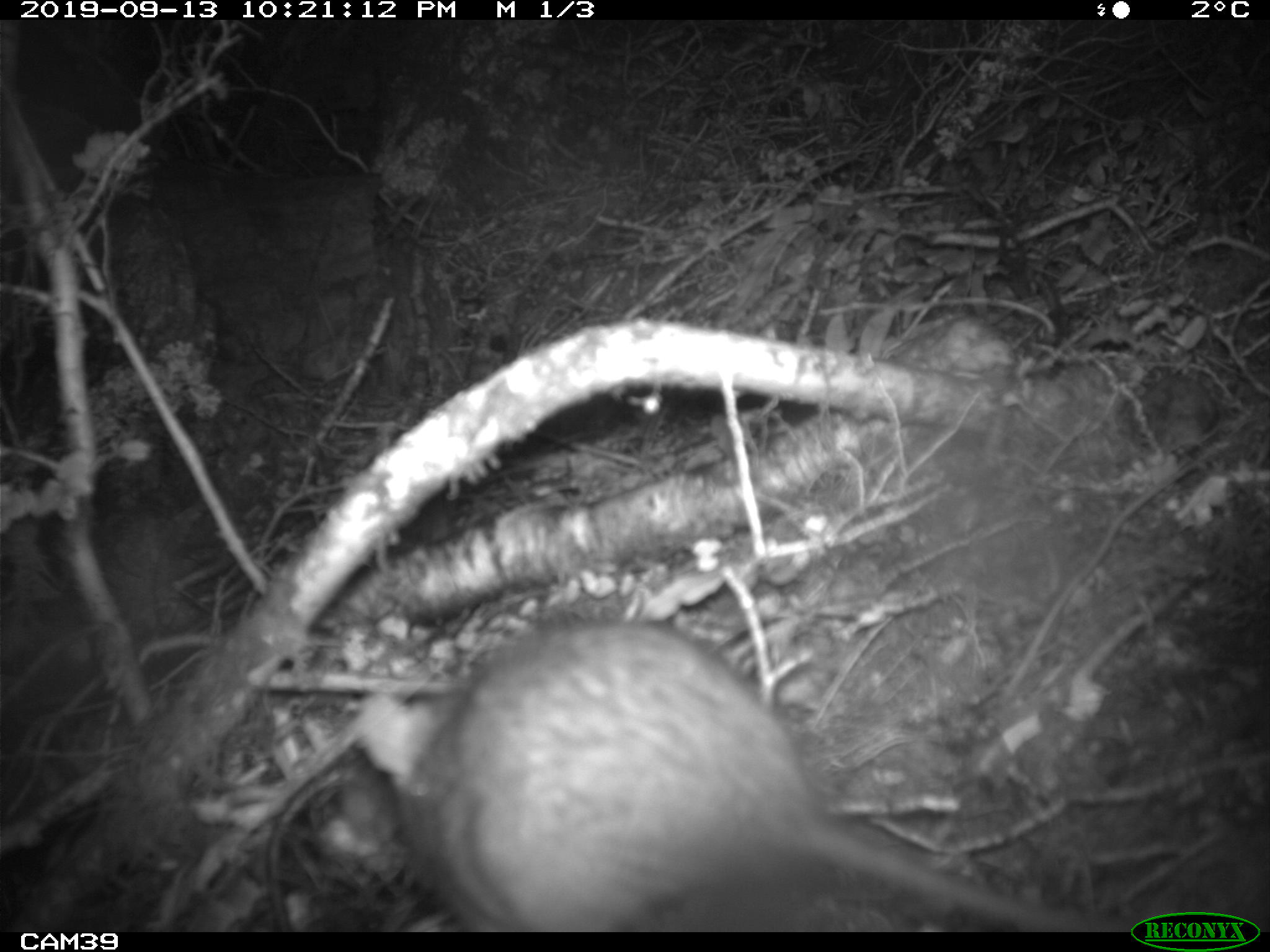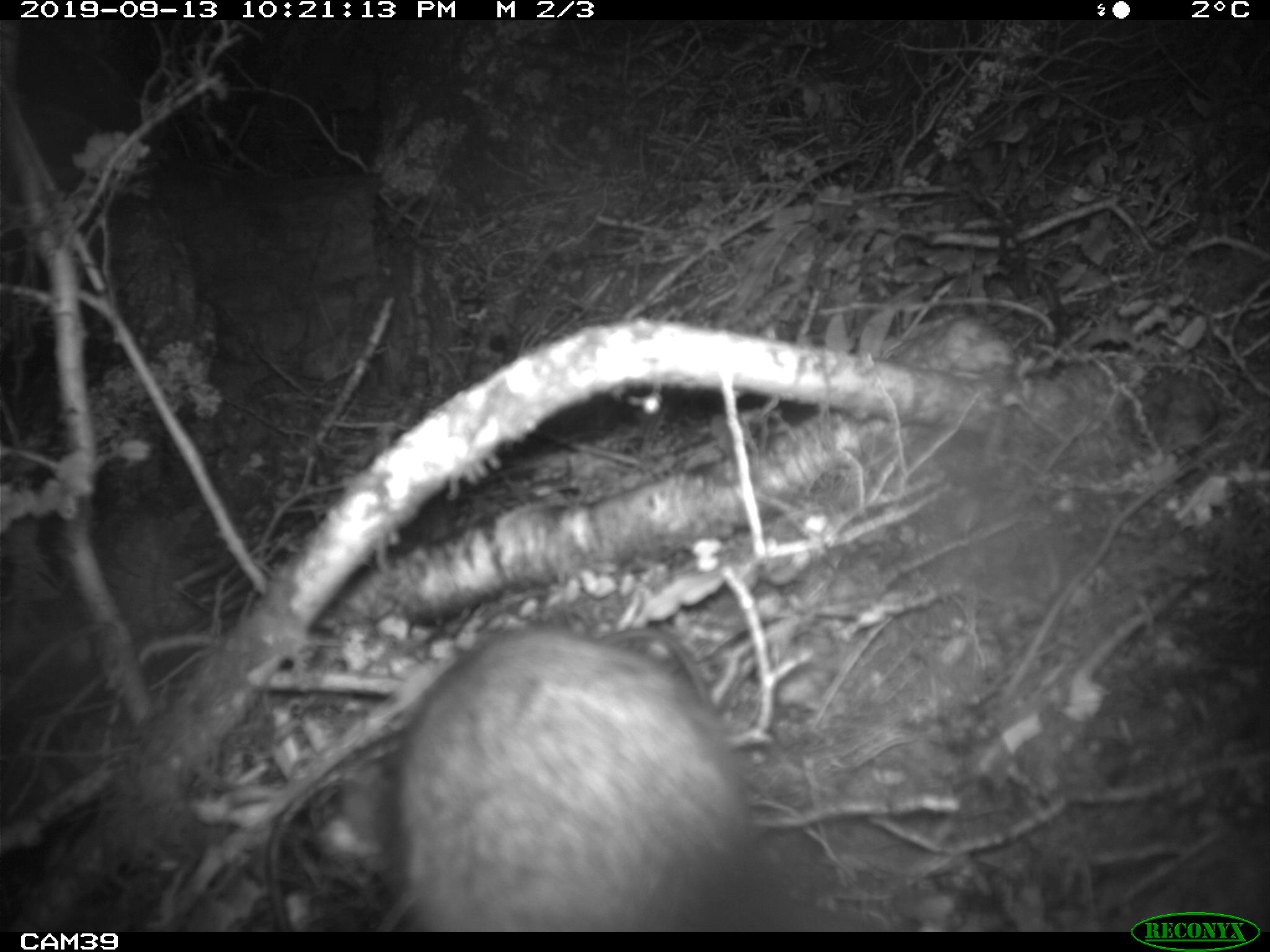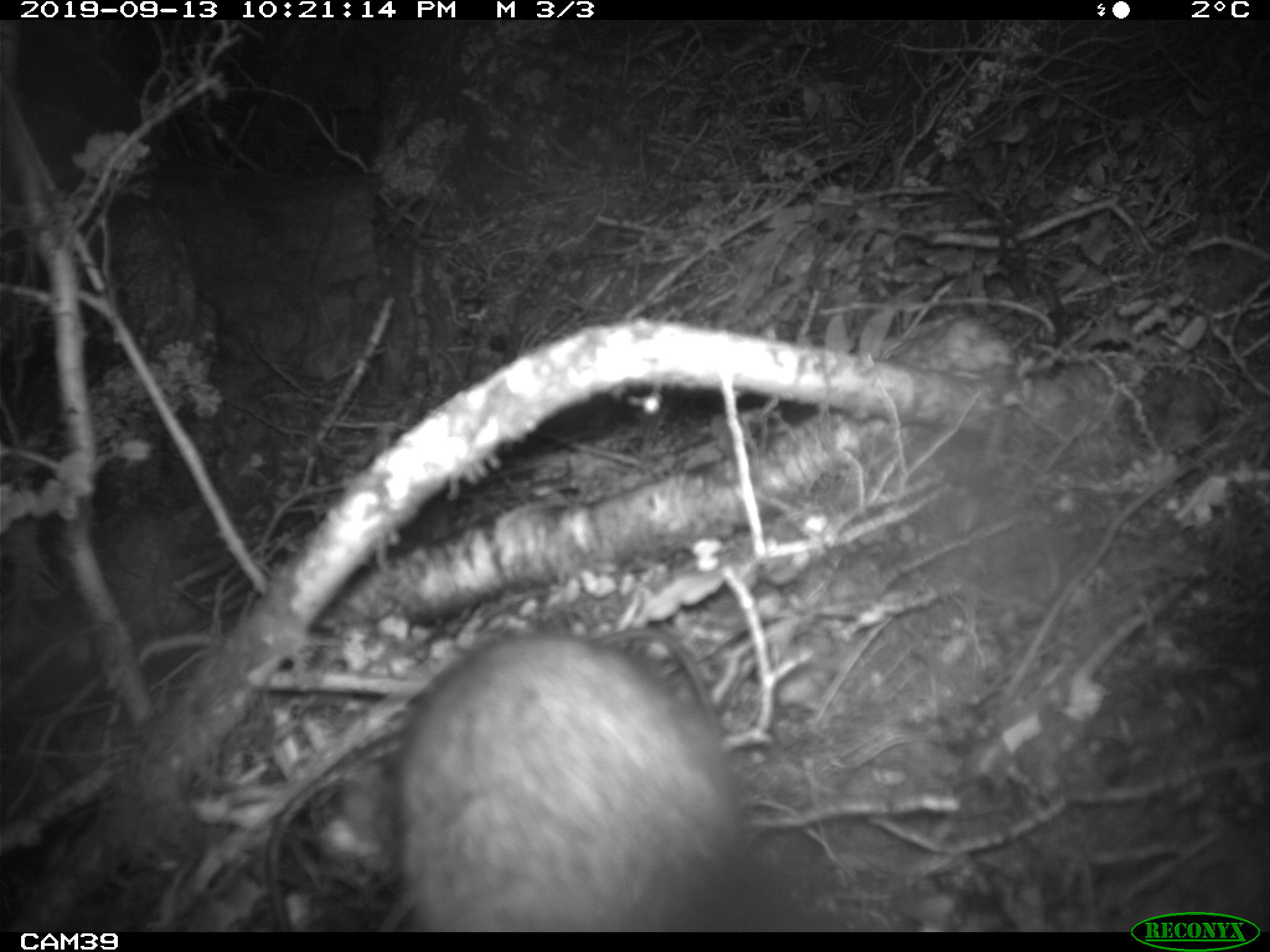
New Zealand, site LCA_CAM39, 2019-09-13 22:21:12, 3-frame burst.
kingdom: Animalia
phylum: Chordata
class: Mammalia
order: Rodentia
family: Muridae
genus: Rattus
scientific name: Rattus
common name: rat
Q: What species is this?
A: Rat (Rattus).